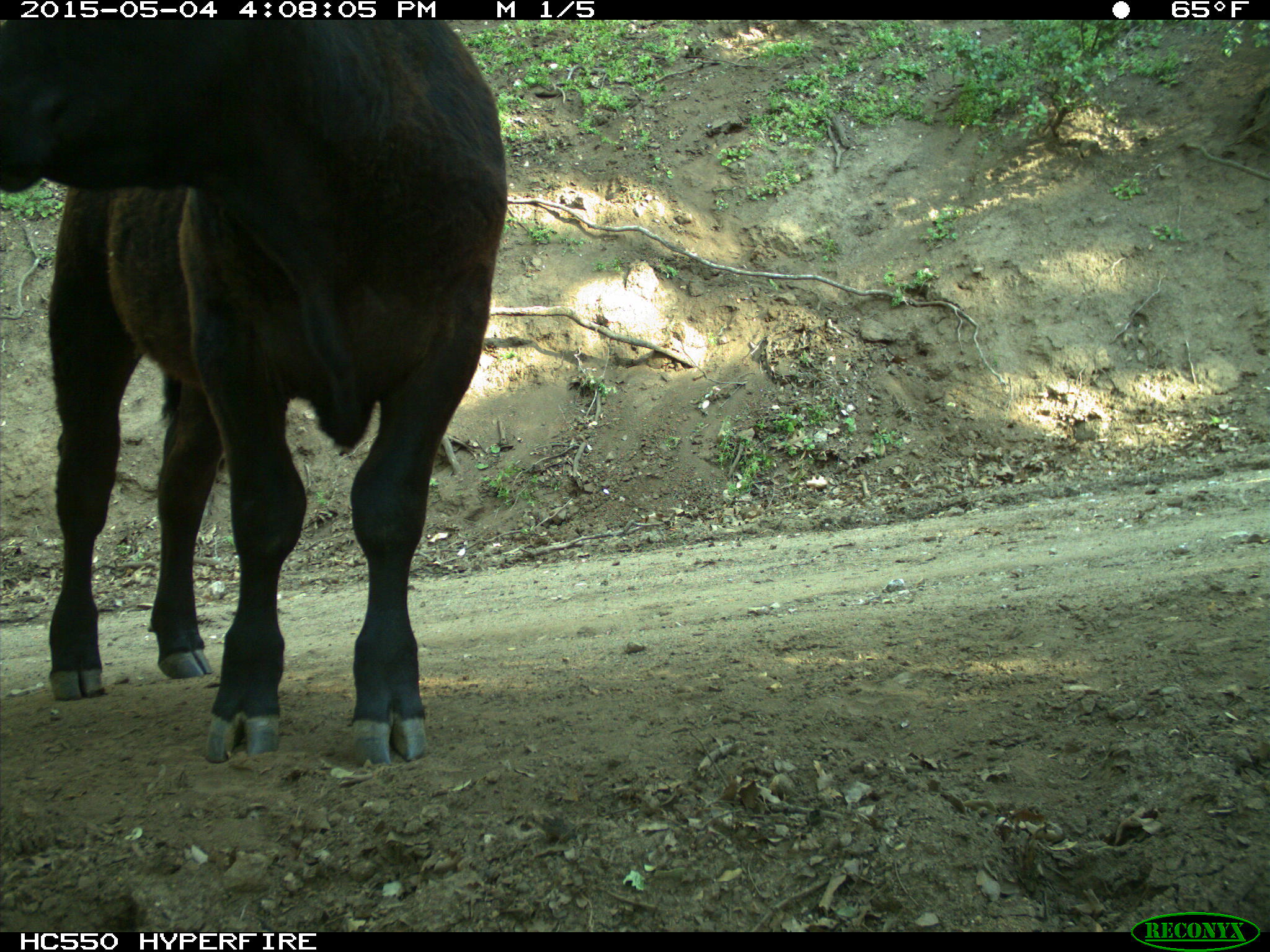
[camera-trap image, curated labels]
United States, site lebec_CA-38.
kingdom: Animalia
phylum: Chordata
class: Mammalia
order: Artiodactyla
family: Bovidae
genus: Bos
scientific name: Bos taurus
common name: domestic cow